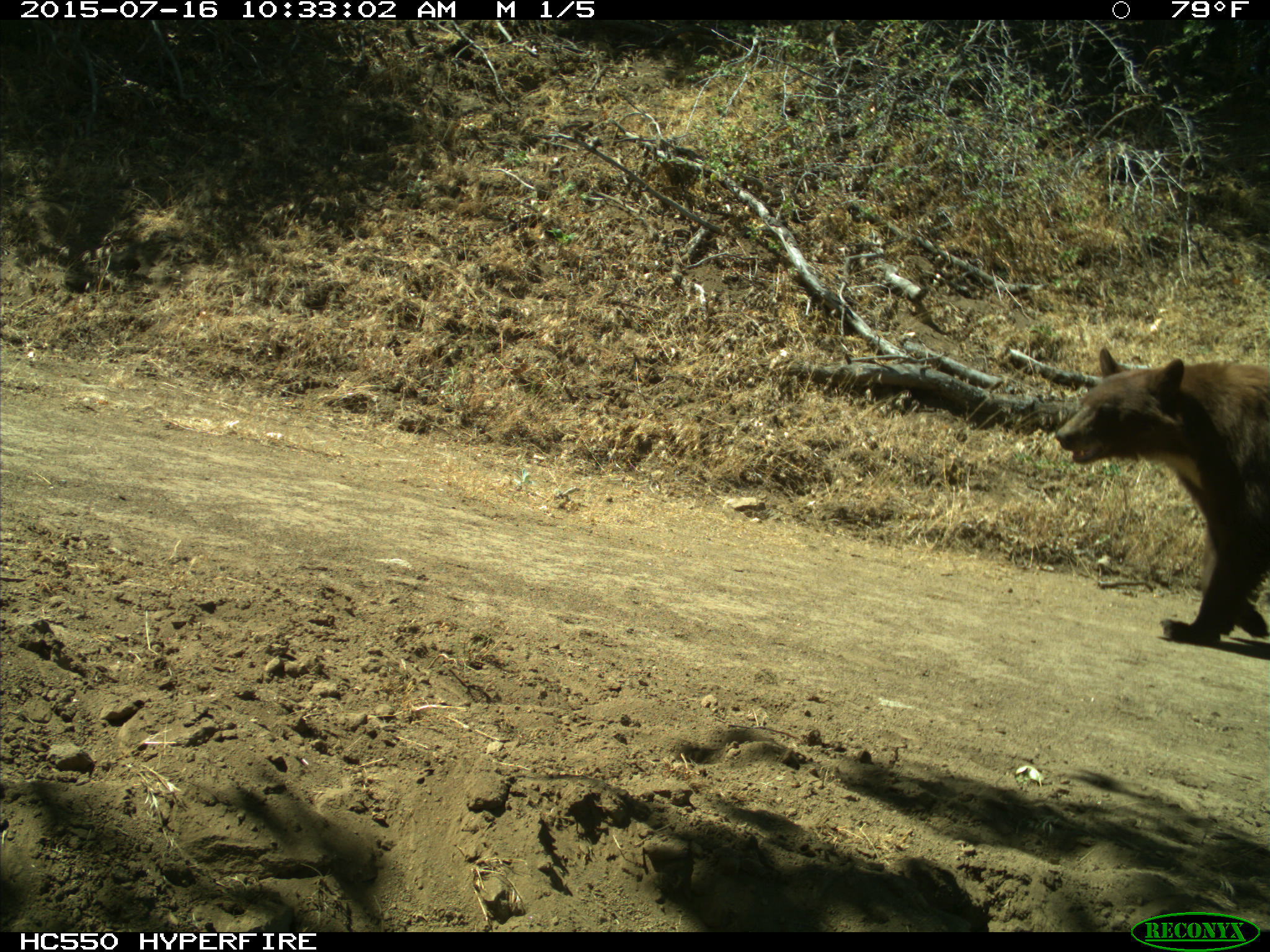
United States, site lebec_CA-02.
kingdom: Animalia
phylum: Chordata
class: Mammalia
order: Carnivora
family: Ursidae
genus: Ursus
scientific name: Ursus americanus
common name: american black bear